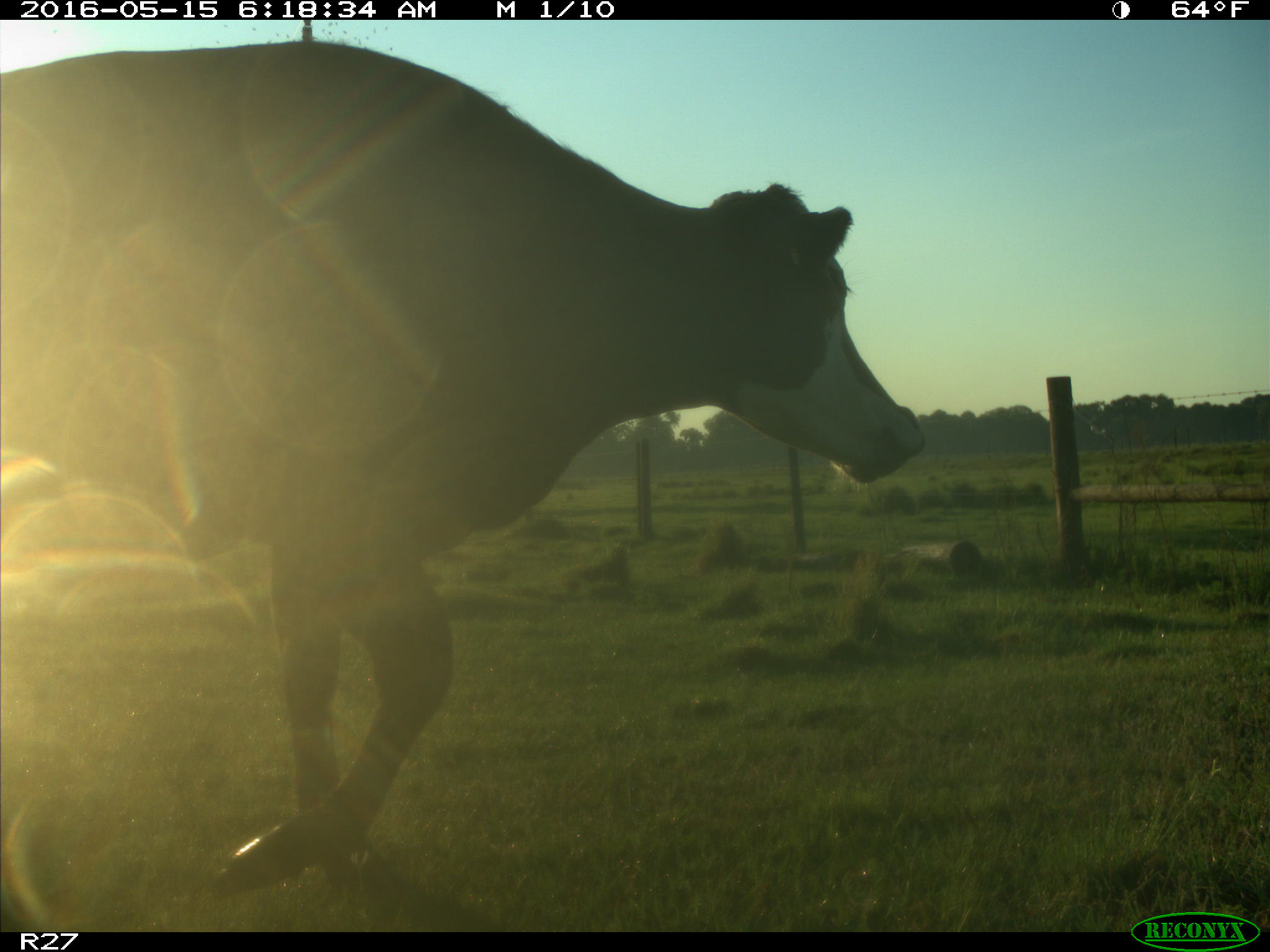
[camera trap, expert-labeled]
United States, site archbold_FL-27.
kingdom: Animalia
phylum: Chordata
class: Mammalia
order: Artiodactyla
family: Bovidae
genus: Bos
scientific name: Bos taurus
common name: domestic cow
Bos taurus (domestic cow).